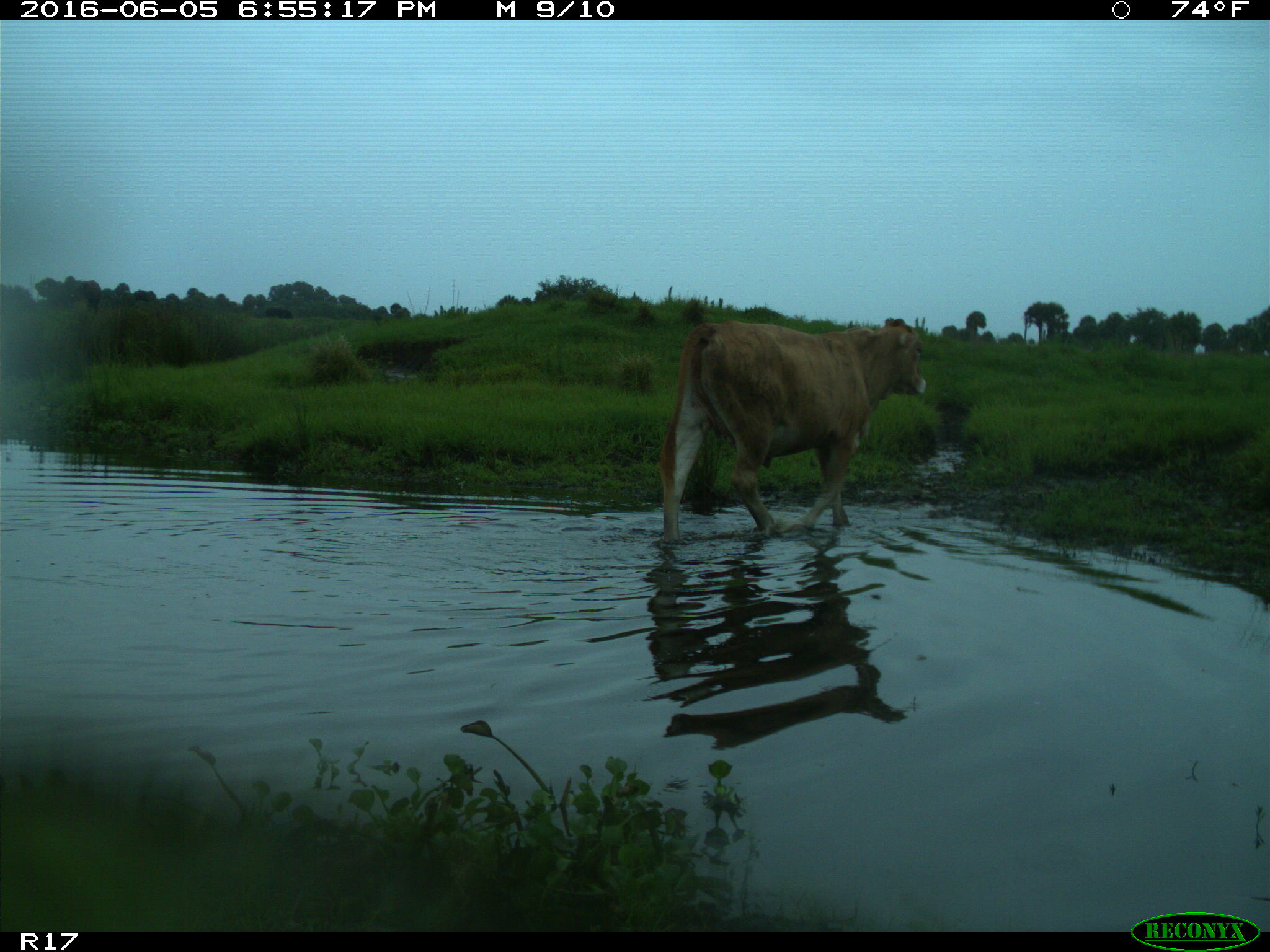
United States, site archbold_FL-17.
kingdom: Animalia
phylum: Chordata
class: Mammalia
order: Artiodactyla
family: Bovidae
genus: Bos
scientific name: Bos taurus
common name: domestic cow